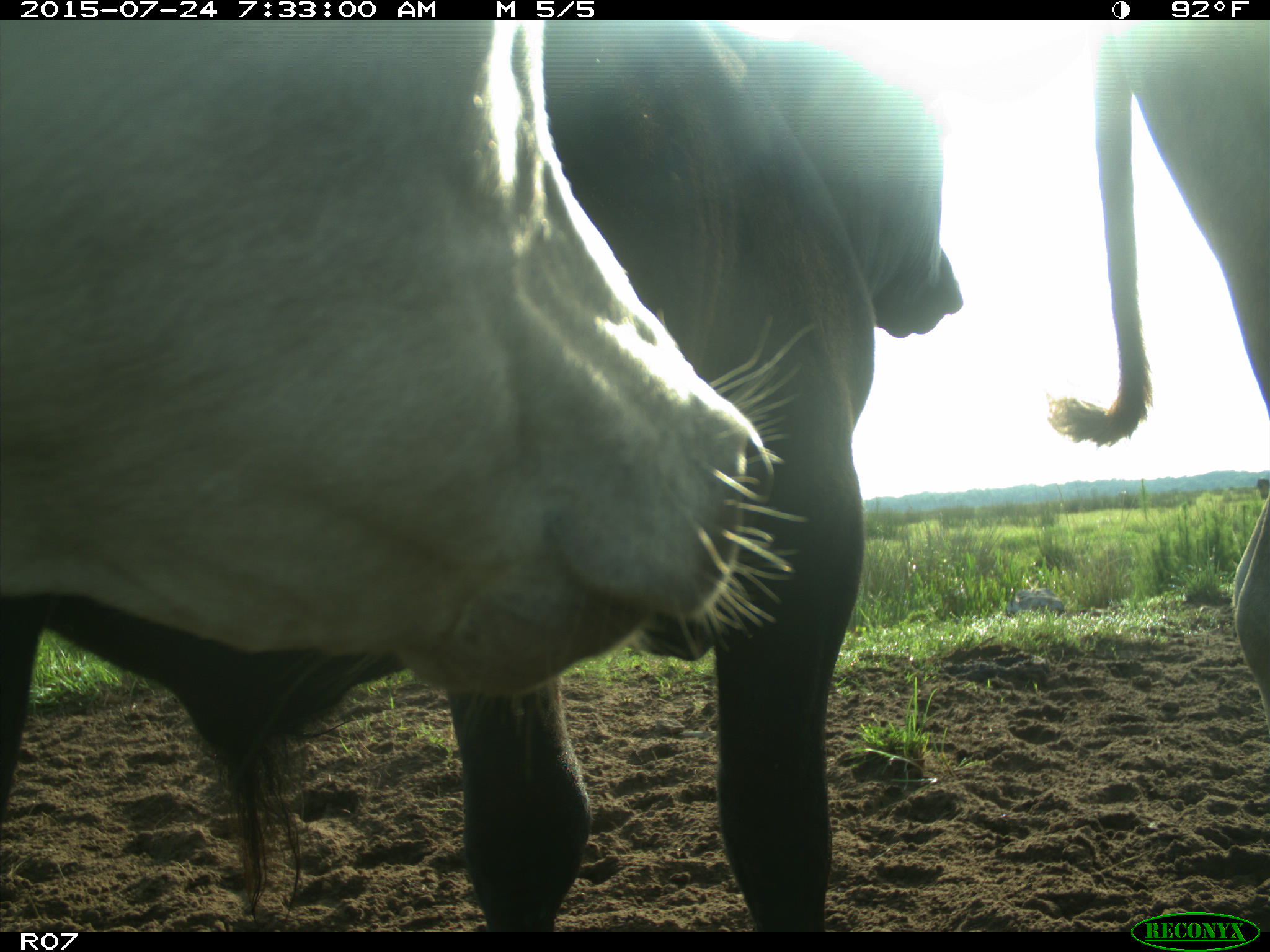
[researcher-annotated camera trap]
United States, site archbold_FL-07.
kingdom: Animalia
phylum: Chordata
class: Mammalia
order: Artiodactyla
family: Bovidae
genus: Bos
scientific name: Bos taurus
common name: domestic cow